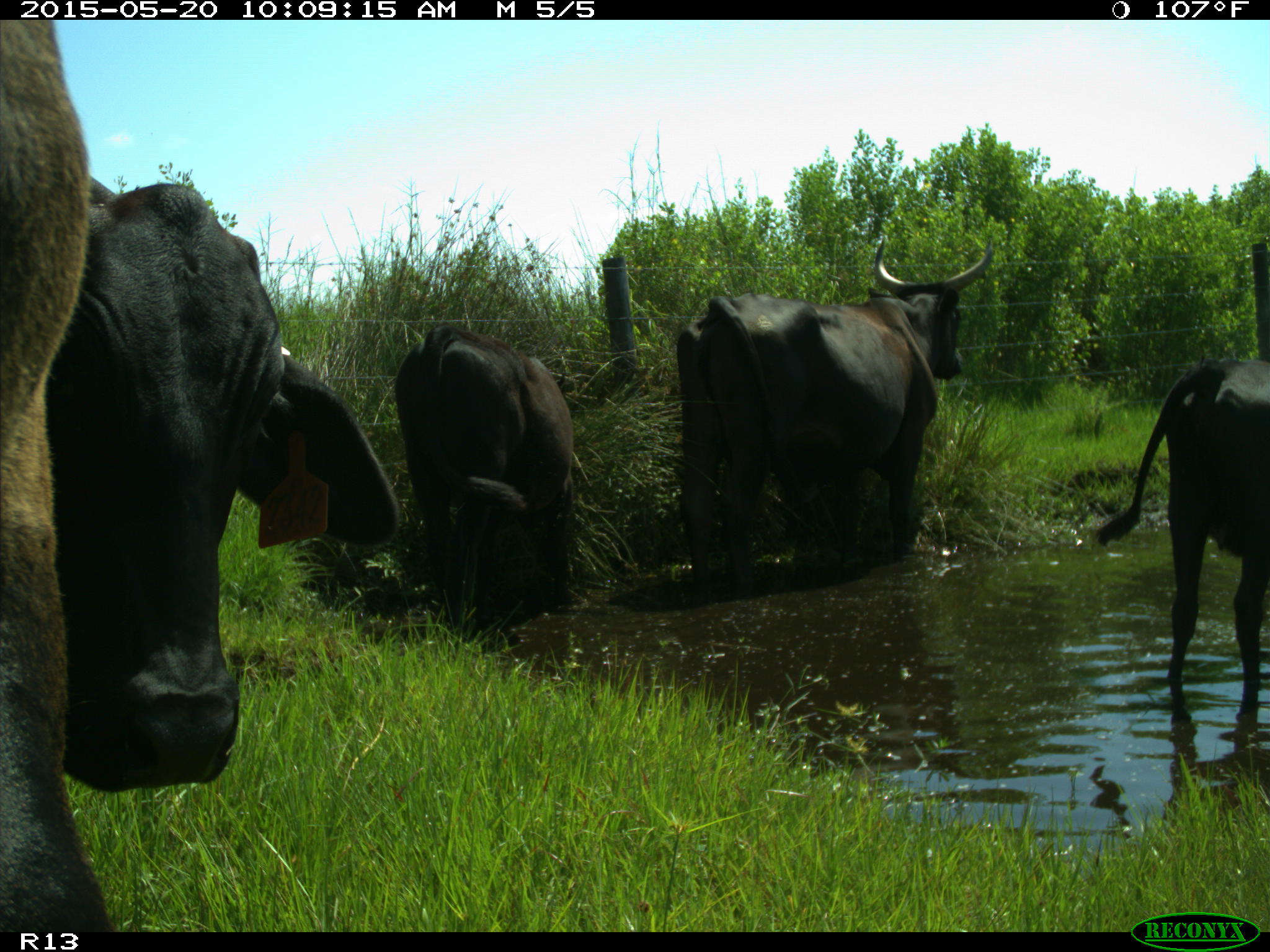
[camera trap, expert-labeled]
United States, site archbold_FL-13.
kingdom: Animalia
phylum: Chordata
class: Mammalia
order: Artiodactyla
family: Bovidae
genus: Bos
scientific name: Bos taurus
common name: domestic cow